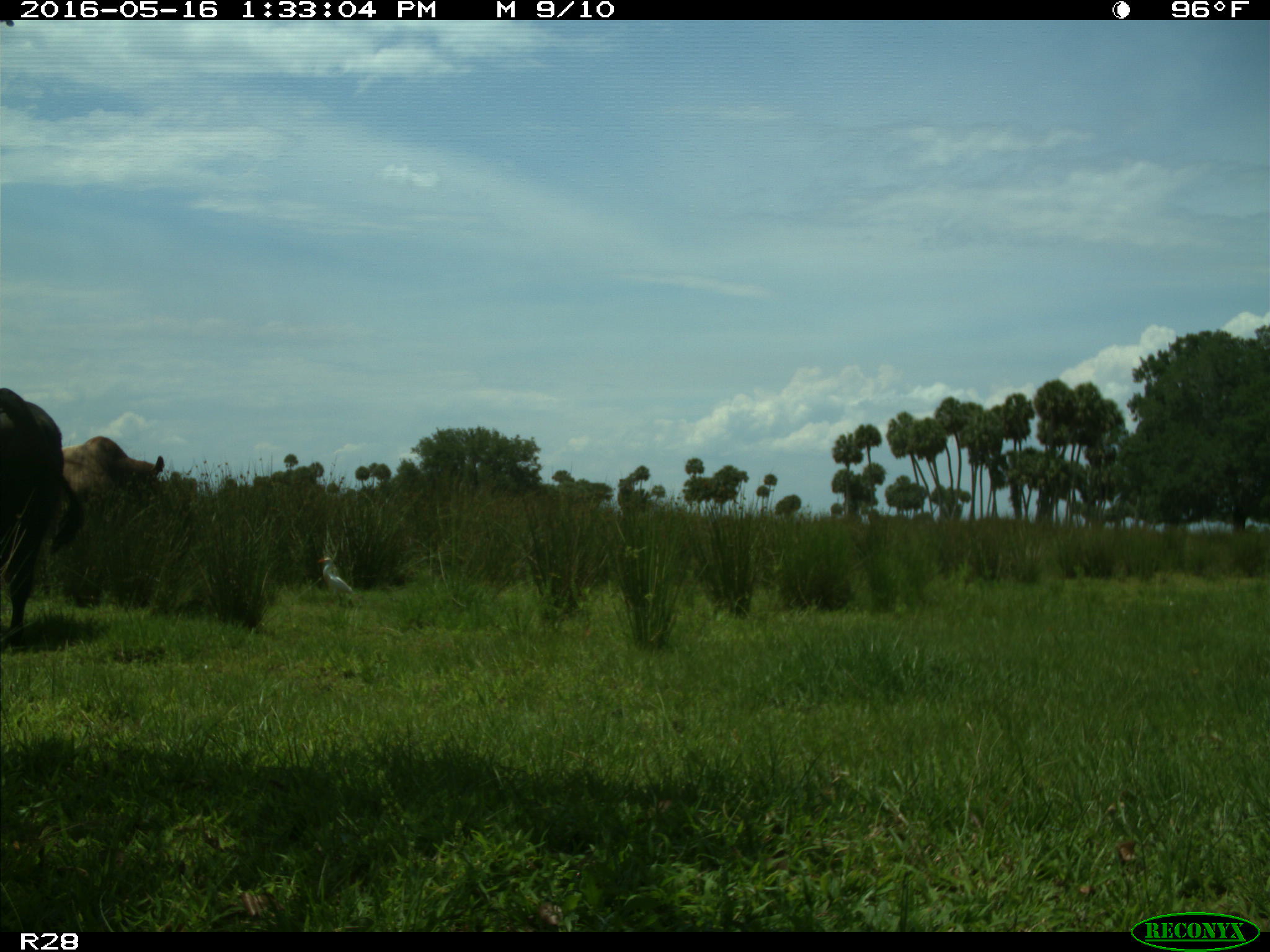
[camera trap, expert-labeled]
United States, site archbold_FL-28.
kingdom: Animalia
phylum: Chordata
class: Mammalia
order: Artiodactyla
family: Bovidae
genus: Bos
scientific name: Bos taurus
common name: domestic cow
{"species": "Bos taurus (domestic cow)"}